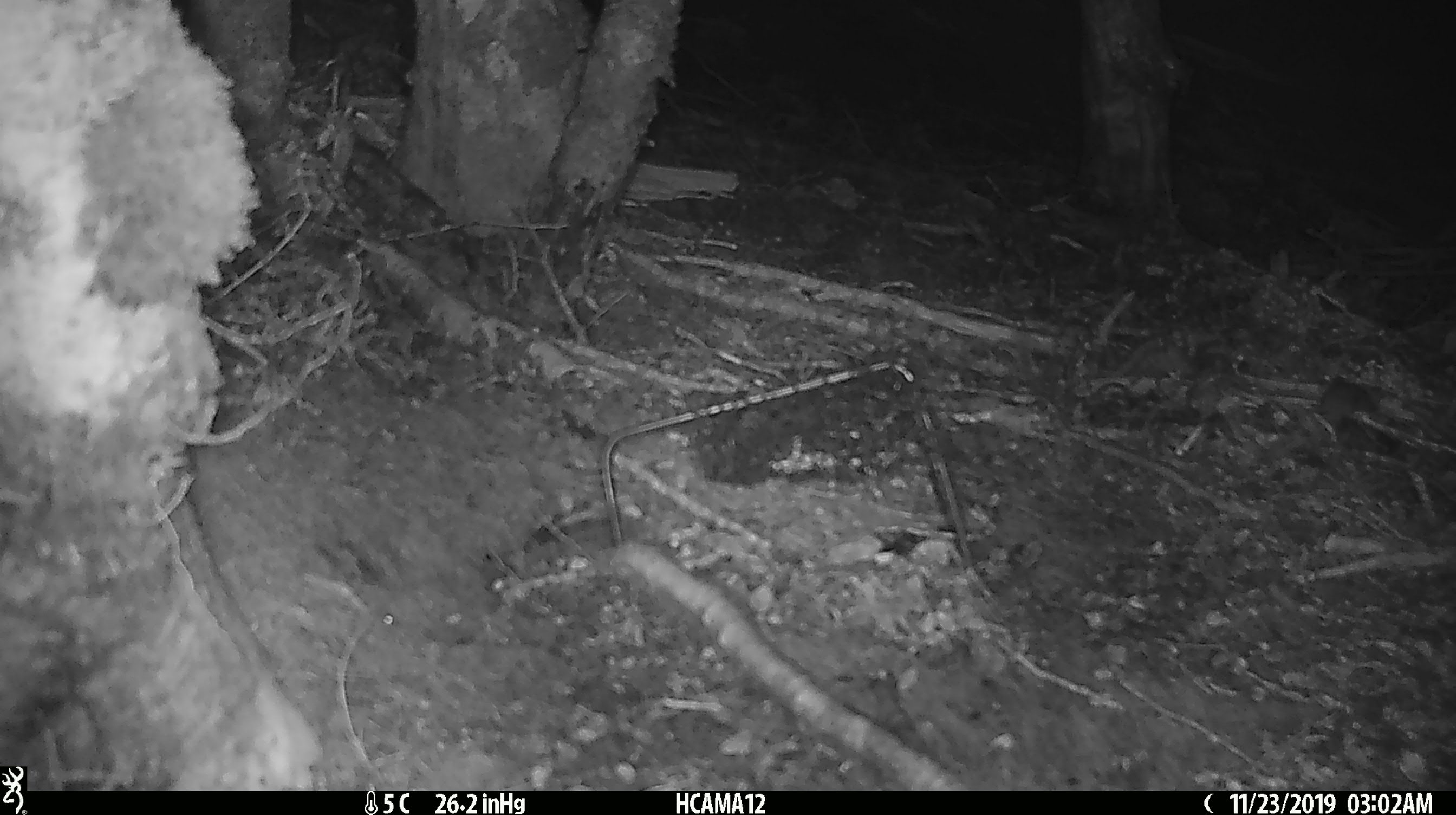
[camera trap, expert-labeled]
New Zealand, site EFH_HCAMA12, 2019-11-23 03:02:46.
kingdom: Animalia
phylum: Chordata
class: Mammalia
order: Rodentia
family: Muridae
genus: Mus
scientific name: Mus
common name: mouse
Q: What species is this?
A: Mouse (Mus).